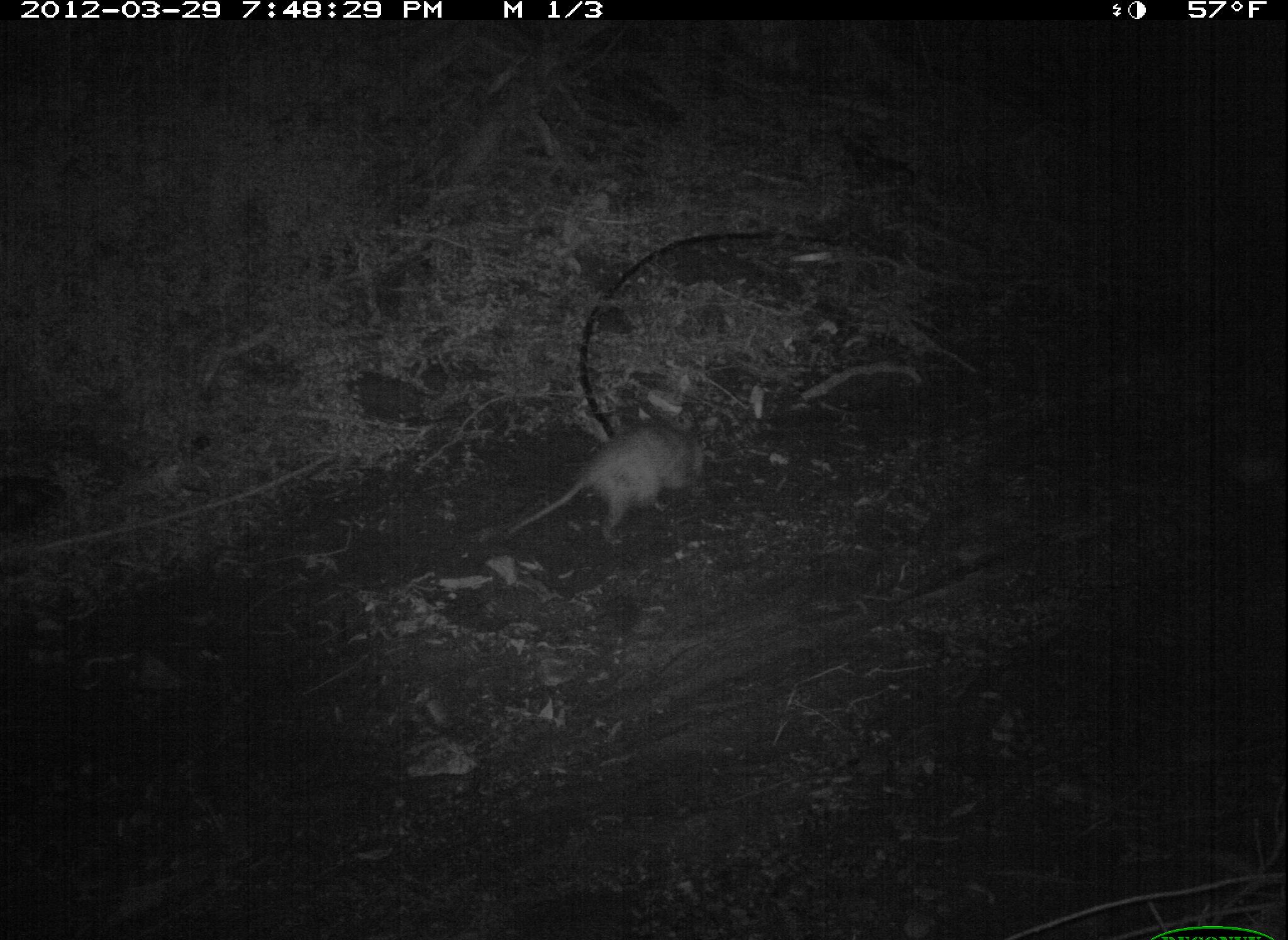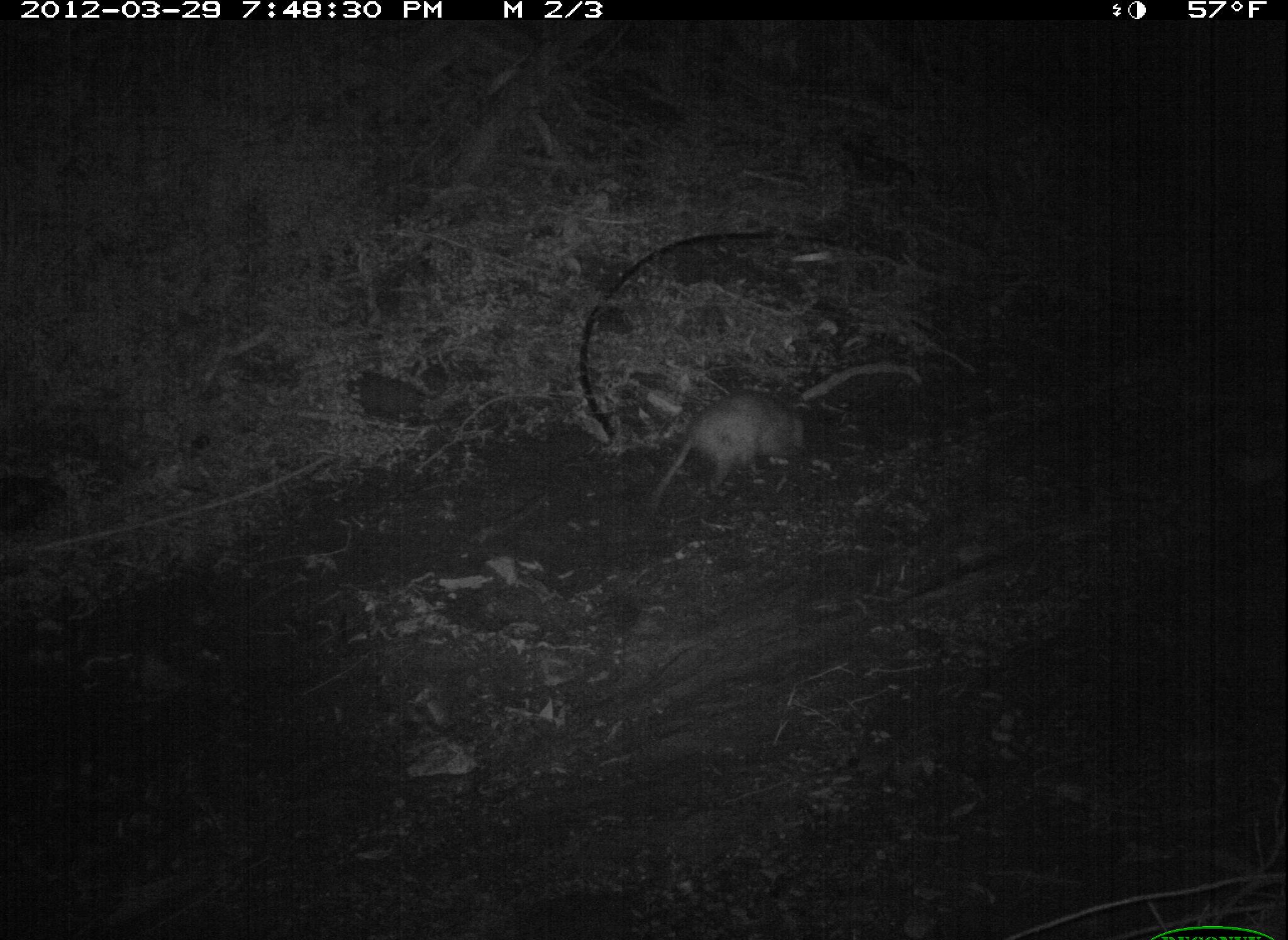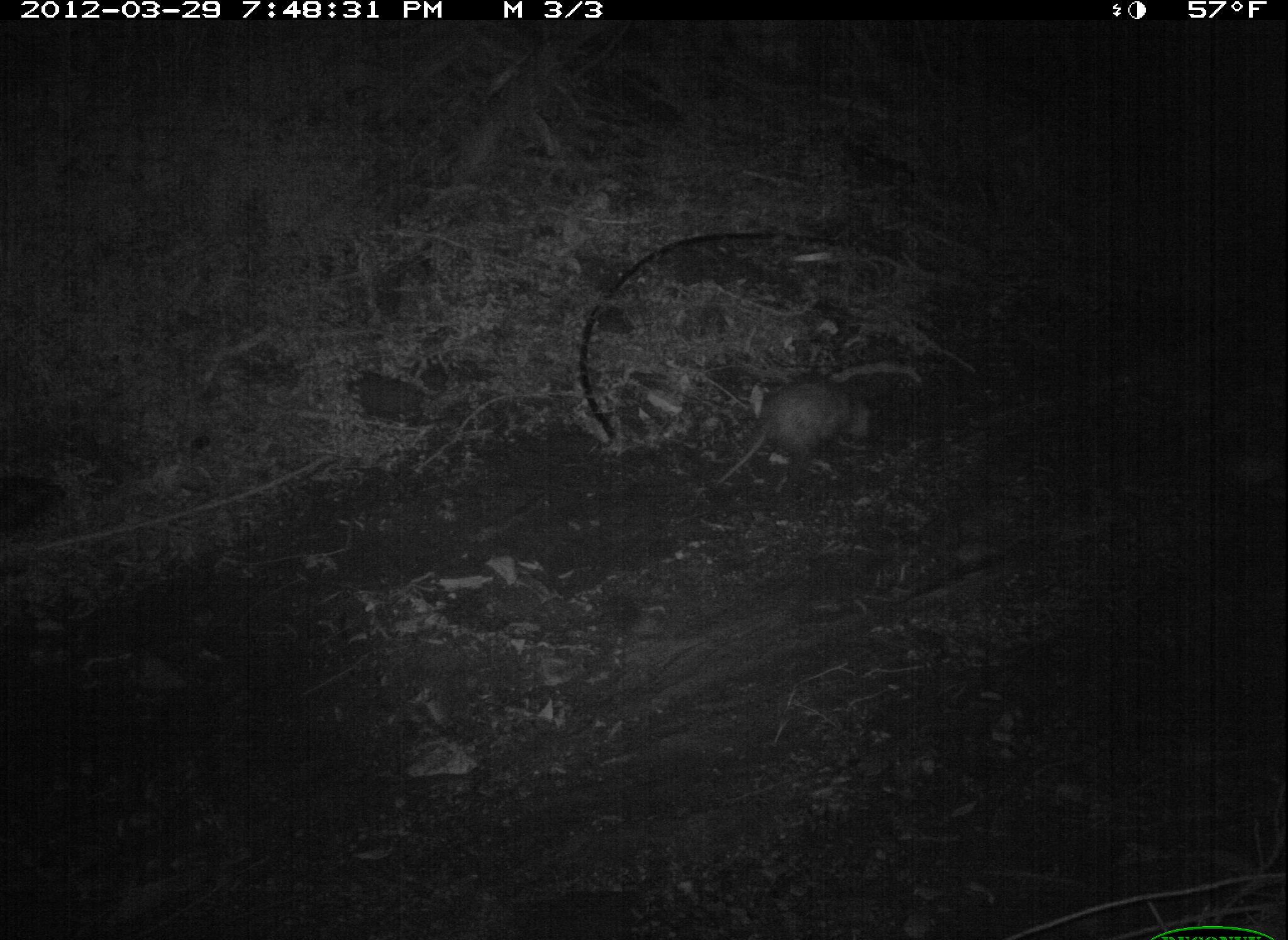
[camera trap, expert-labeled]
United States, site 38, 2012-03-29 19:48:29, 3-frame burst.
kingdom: Animalia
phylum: Chordata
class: Mammalia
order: Didelphimorphia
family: Didelphidae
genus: Didelphis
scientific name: Didelphis virginiana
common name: virginia opossum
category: opossum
Opossum (virginia opossum) (Didelphis virginiana).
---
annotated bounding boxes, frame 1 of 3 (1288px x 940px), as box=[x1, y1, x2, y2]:
opossum: box=[494, 420, 723, 543]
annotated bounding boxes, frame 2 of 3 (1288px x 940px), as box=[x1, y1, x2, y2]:
opossum: box=[626, 358, 837, 525]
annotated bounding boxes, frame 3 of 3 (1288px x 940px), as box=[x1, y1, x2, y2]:
opossum: box=[705, 370, 886, 503]